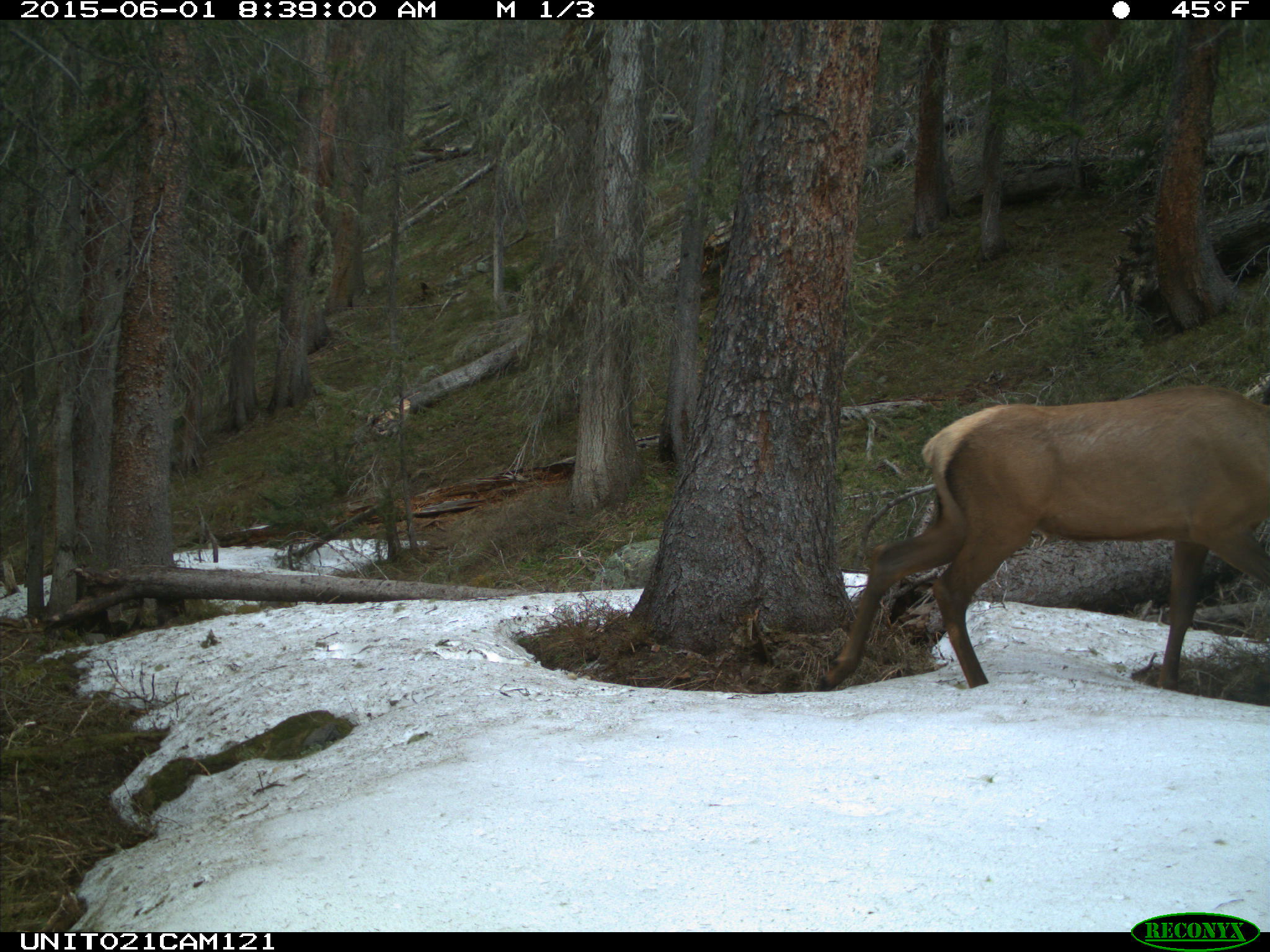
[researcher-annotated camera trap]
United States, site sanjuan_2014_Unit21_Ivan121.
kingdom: Animalia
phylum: Chordata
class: Mammalia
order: Artiodactyla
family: Cervidae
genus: Cervus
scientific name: Cervus elaphus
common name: red deer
Cervus elaphus (red deer).